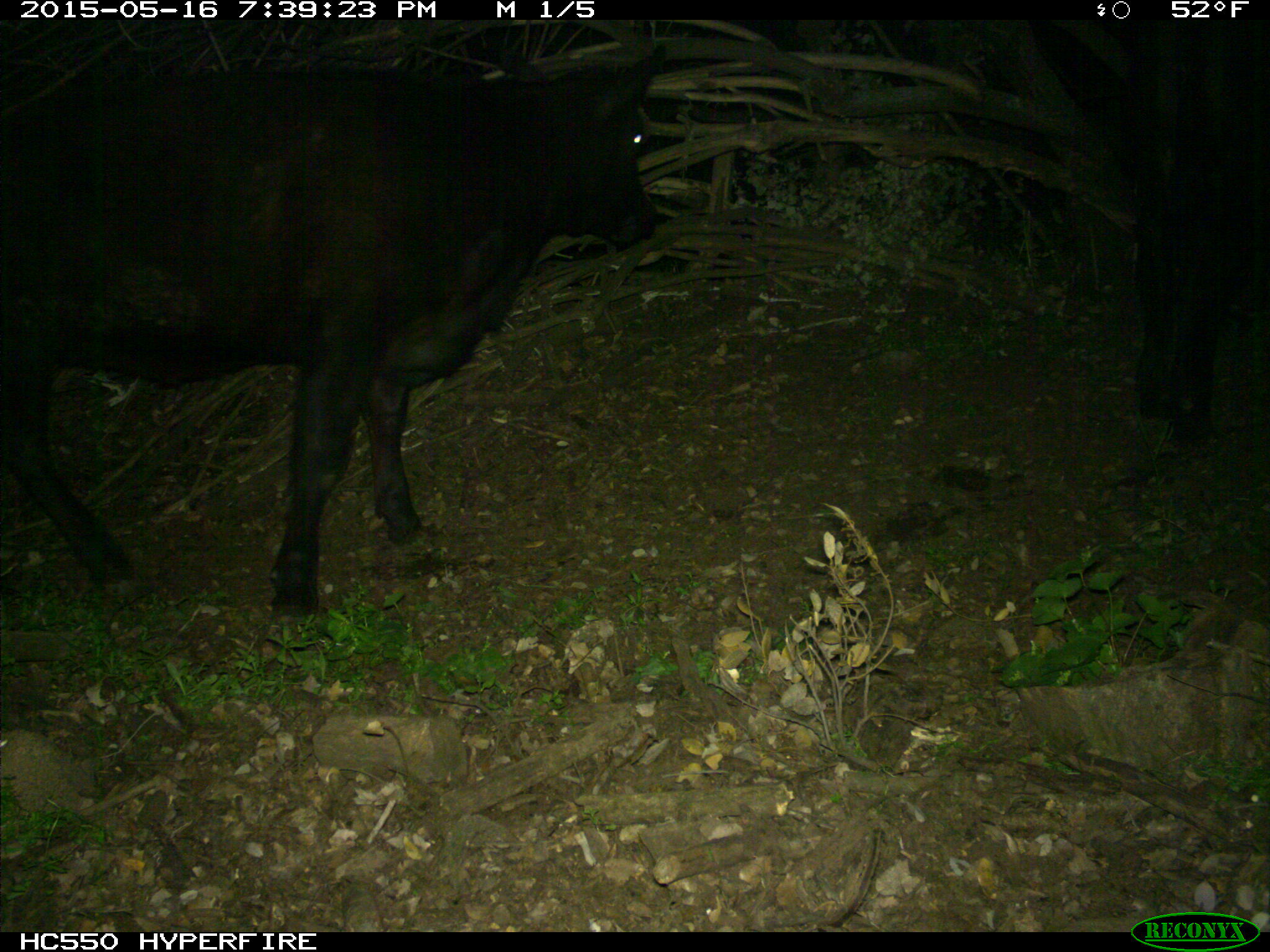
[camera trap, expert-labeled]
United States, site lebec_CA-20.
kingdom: Animalia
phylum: Chordata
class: Mammalia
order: Artiodactyla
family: Bovidae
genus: Bos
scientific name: Bos taurus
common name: domestic cow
Bos taurus (domestic cow).